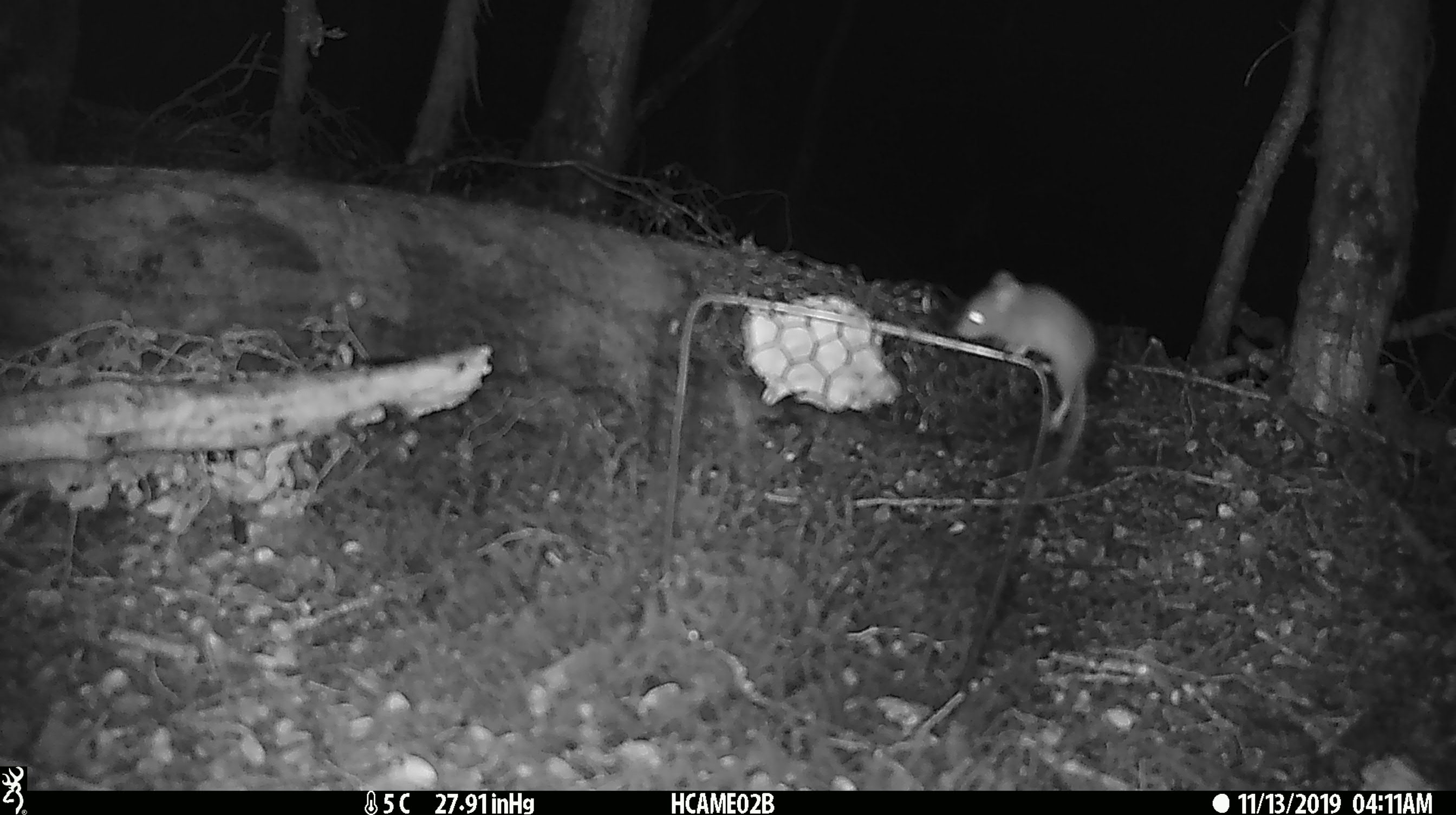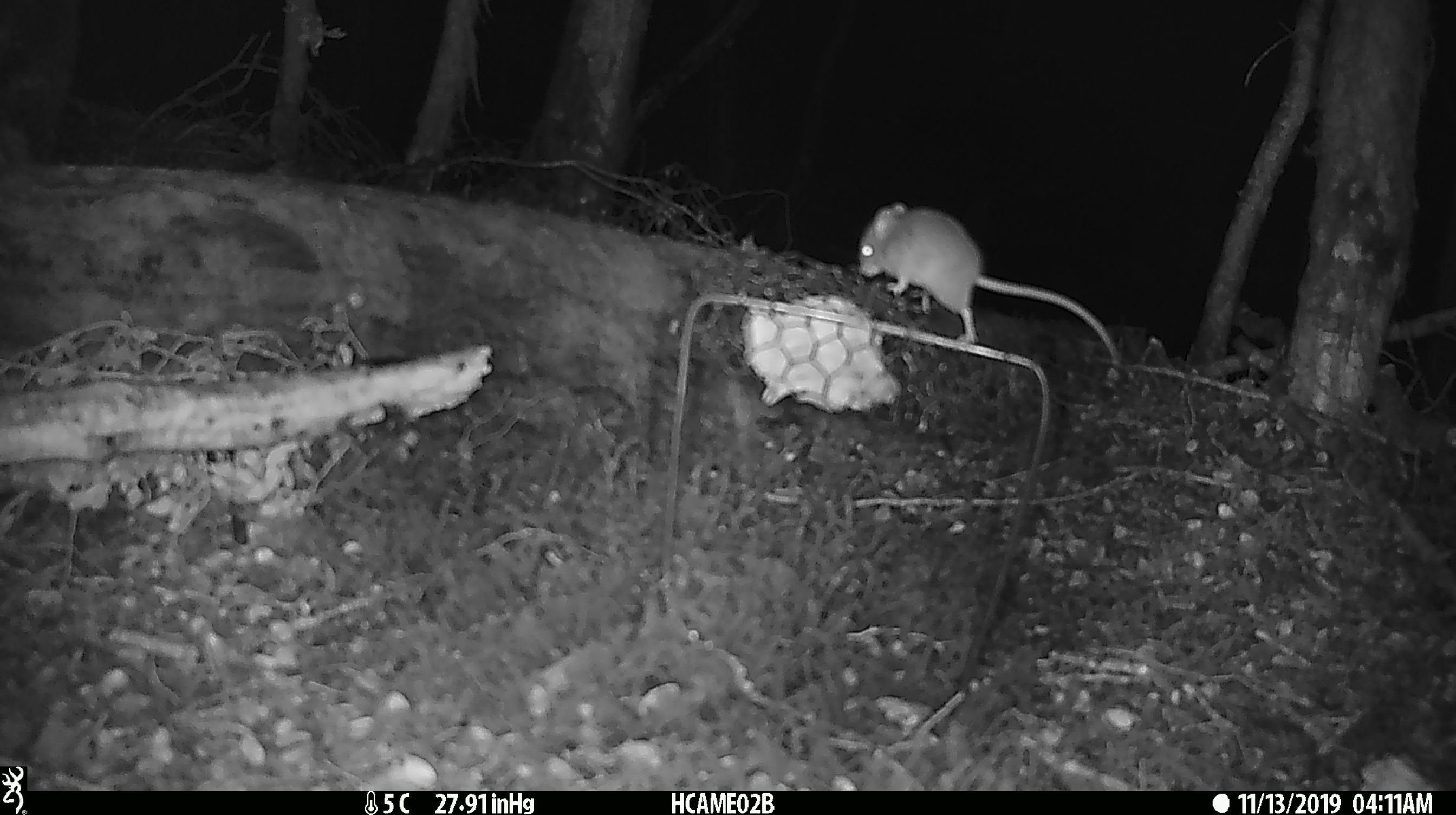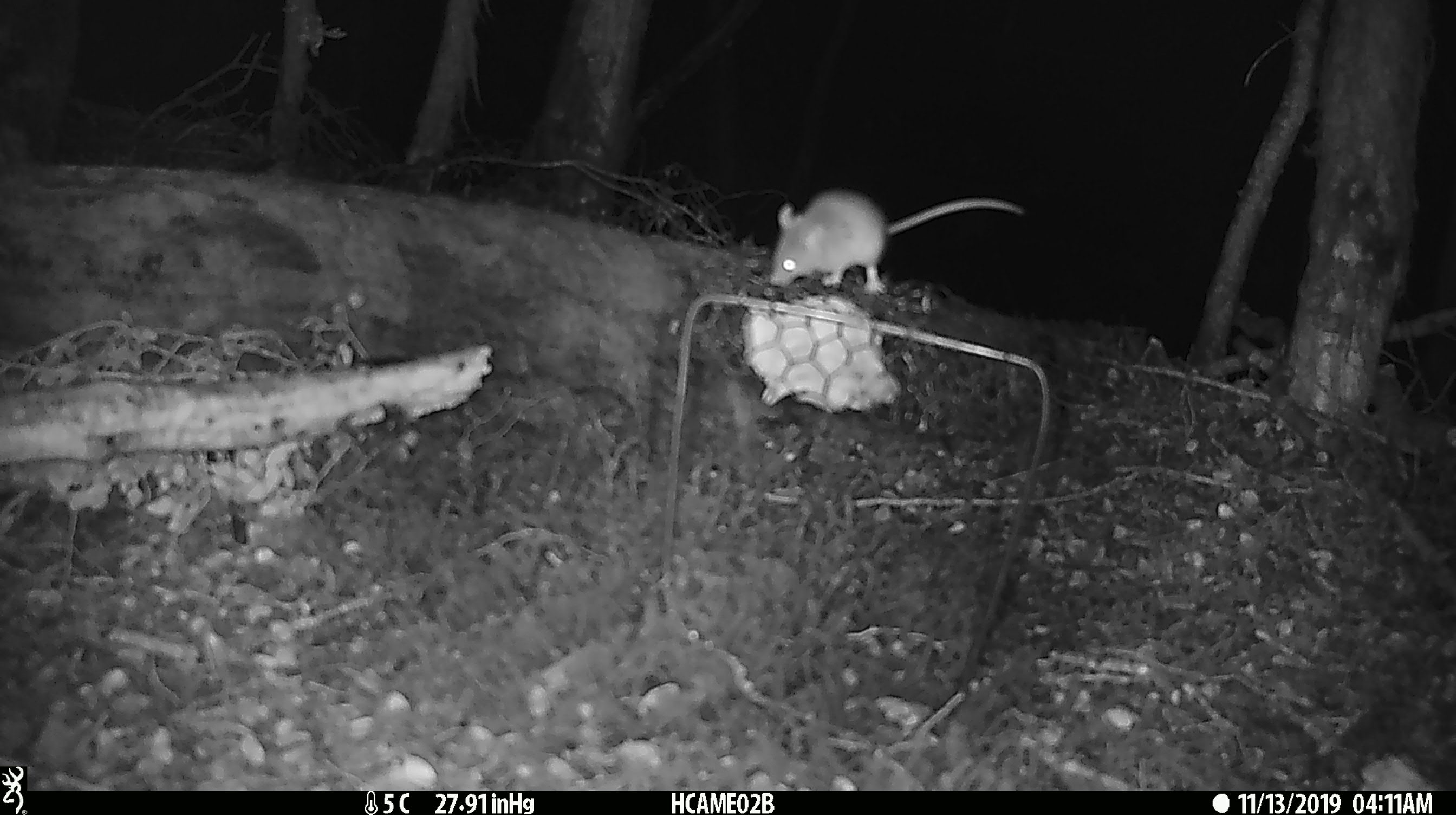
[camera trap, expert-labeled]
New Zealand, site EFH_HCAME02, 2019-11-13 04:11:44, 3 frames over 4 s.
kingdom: Animalia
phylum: Chordata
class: Mammalia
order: Rodentia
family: Muridae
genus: Mus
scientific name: Mus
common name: mouse